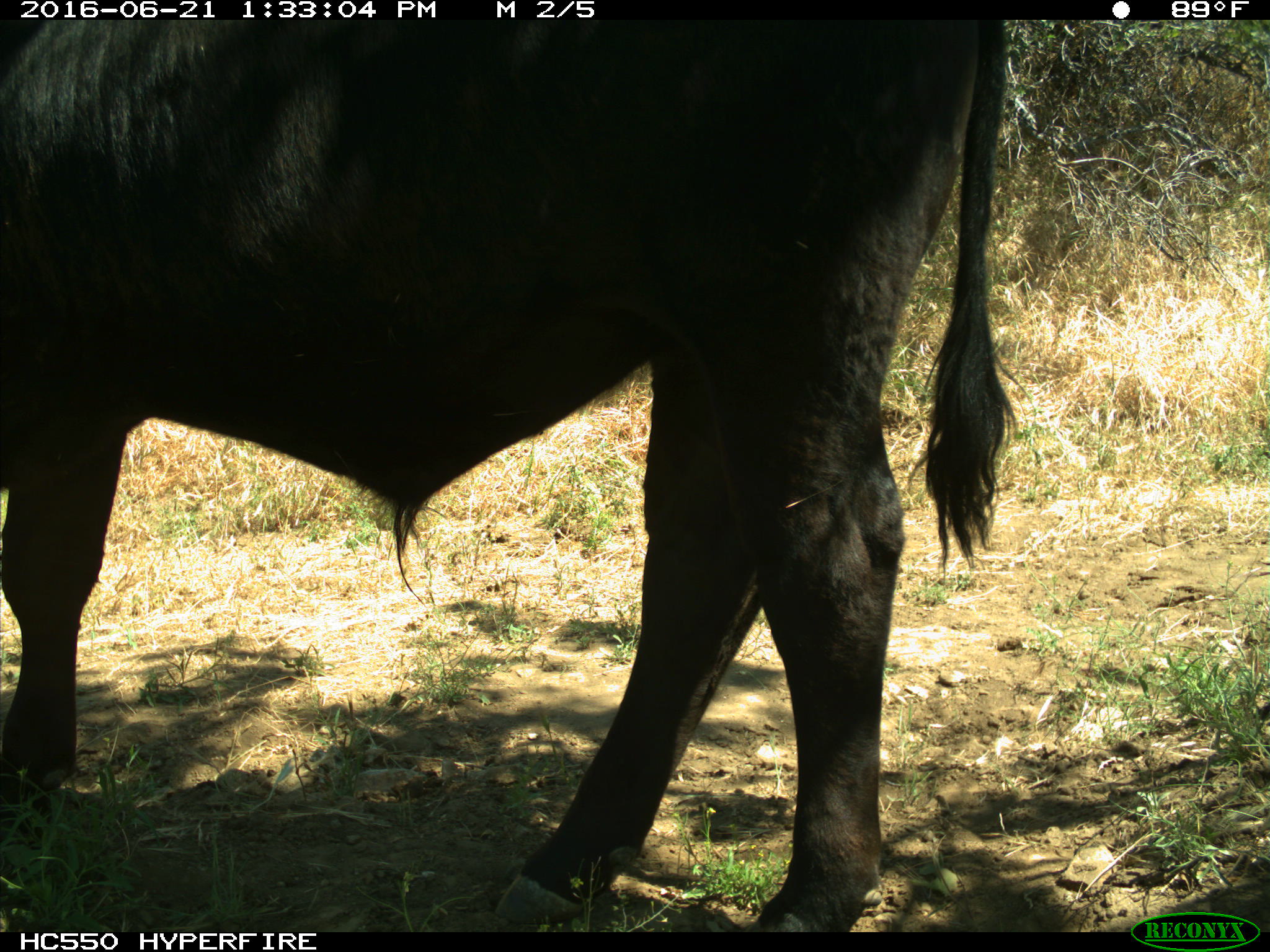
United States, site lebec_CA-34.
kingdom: Animalia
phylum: Chordata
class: Mammalia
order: Artiodactyla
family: Bovidae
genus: Bos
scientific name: Bos taurus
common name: domestic cow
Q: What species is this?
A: Bos taurus (domestic cow).